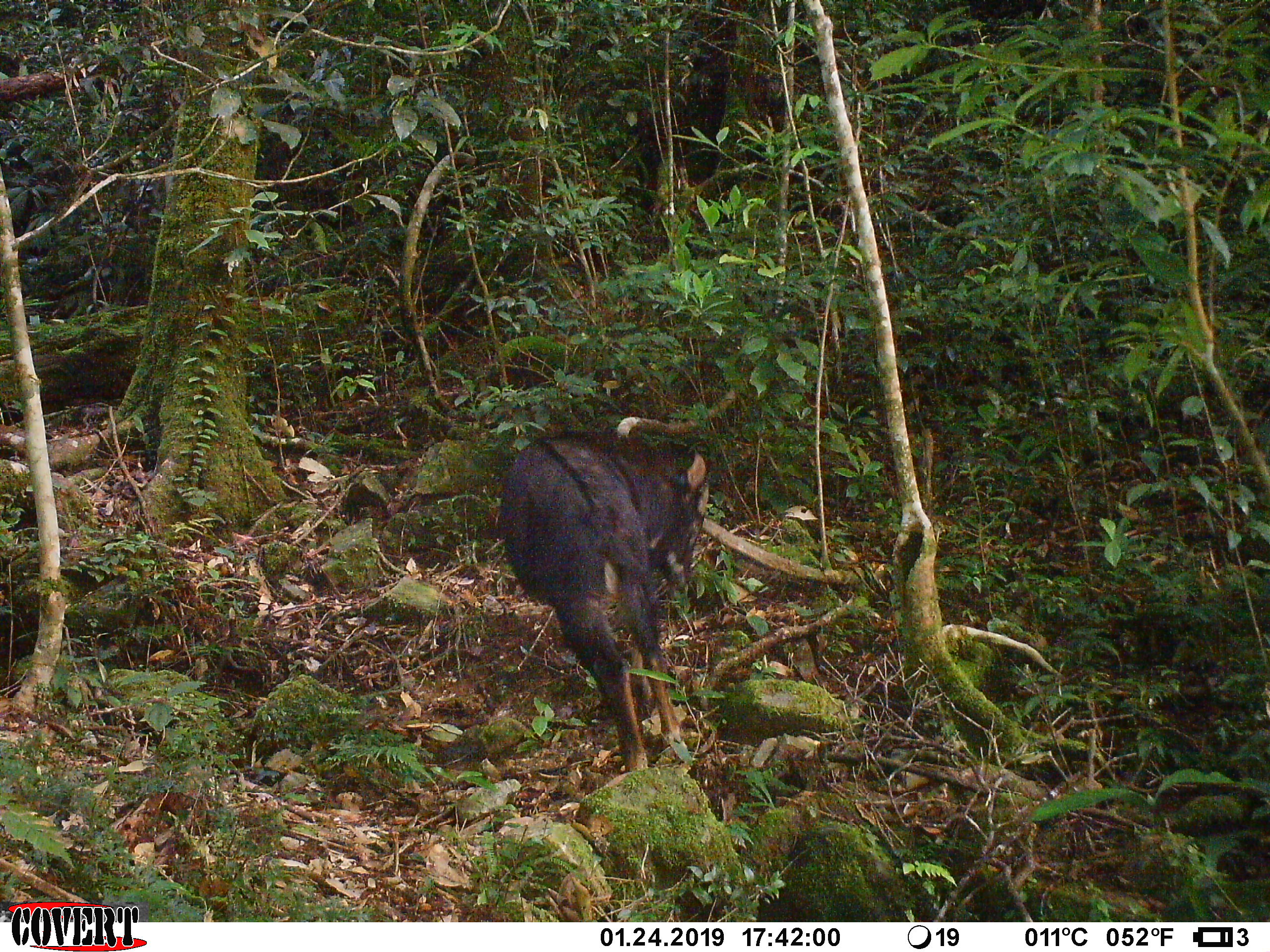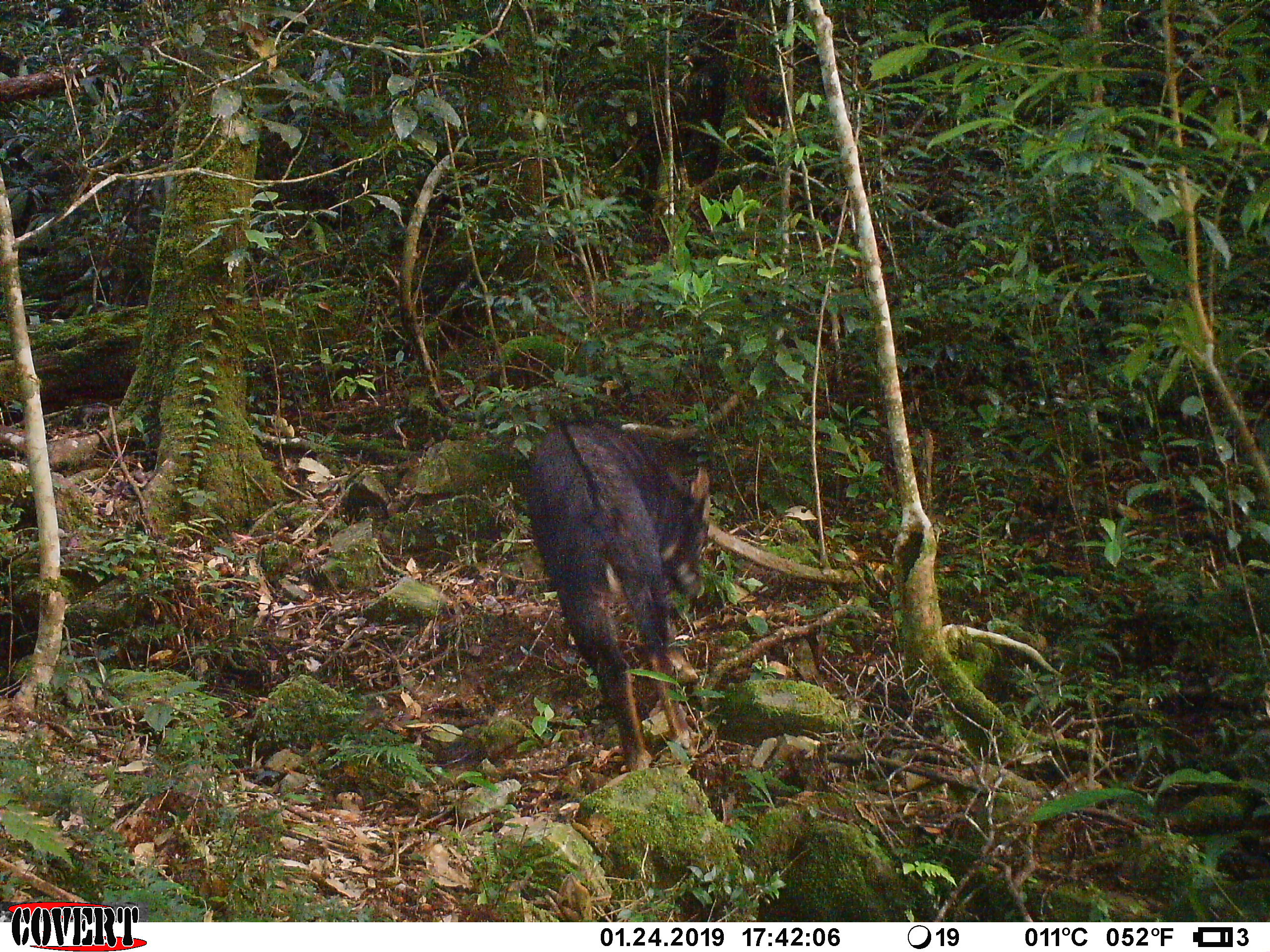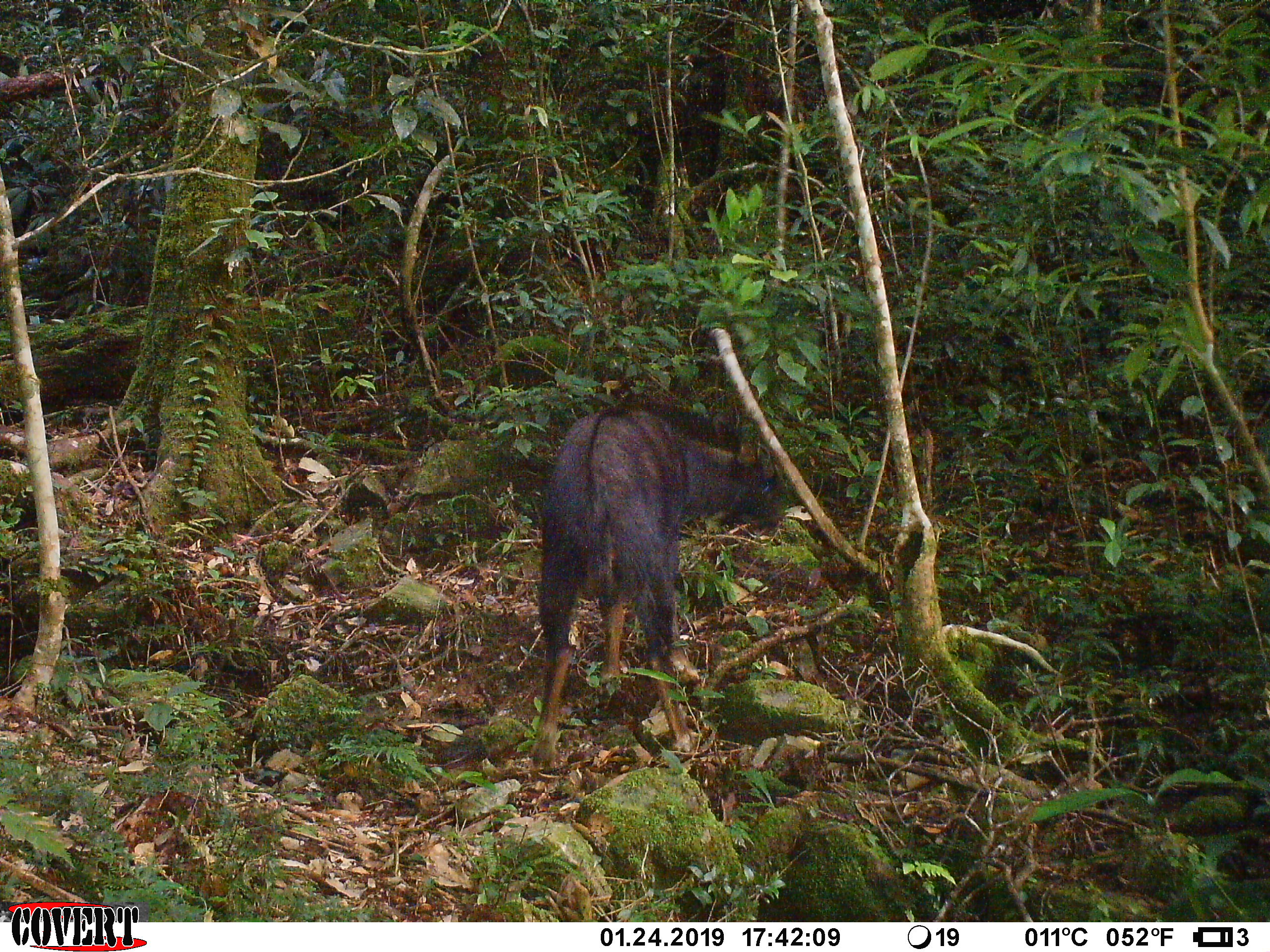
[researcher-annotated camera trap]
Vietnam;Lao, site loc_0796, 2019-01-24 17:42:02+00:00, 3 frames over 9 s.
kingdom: Animalia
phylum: Chordata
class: Mammalia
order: Artiodactyla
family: Bovidae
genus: Capricornis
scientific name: Capricornis sumatraensis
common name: chinese serow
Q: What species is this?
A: Chinese serow (Capricornis sumatraensis).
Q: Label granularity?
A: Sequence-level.